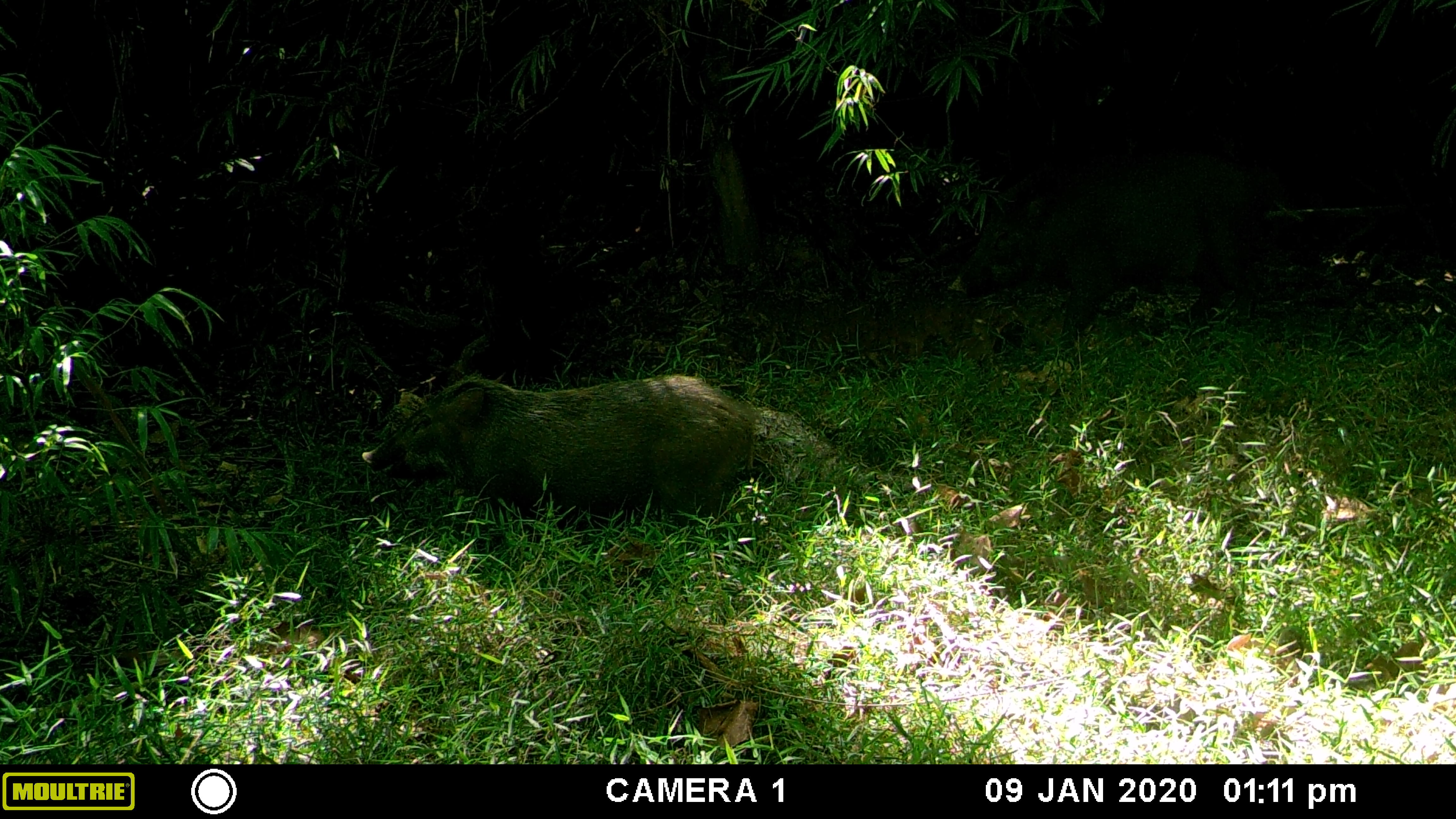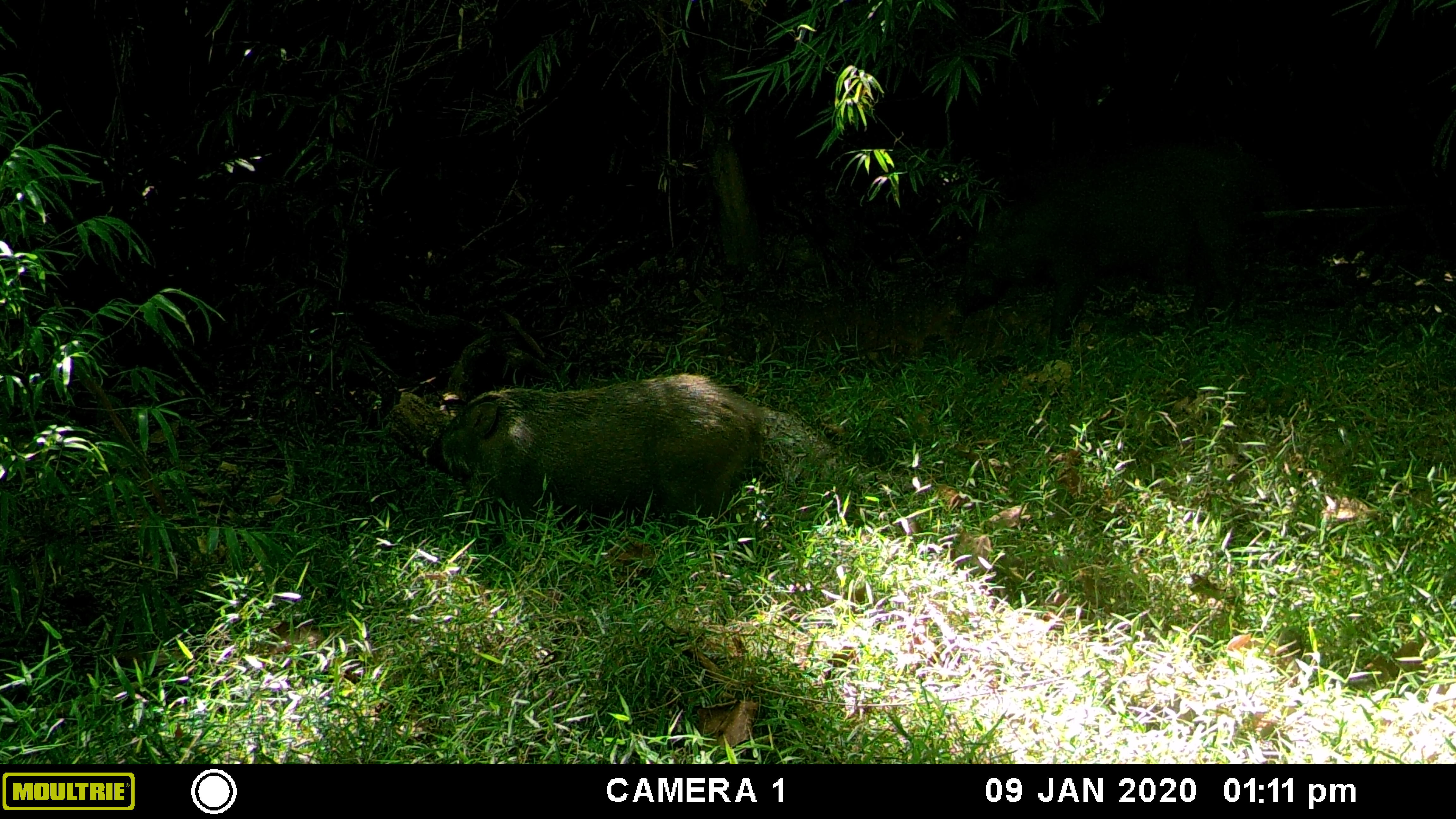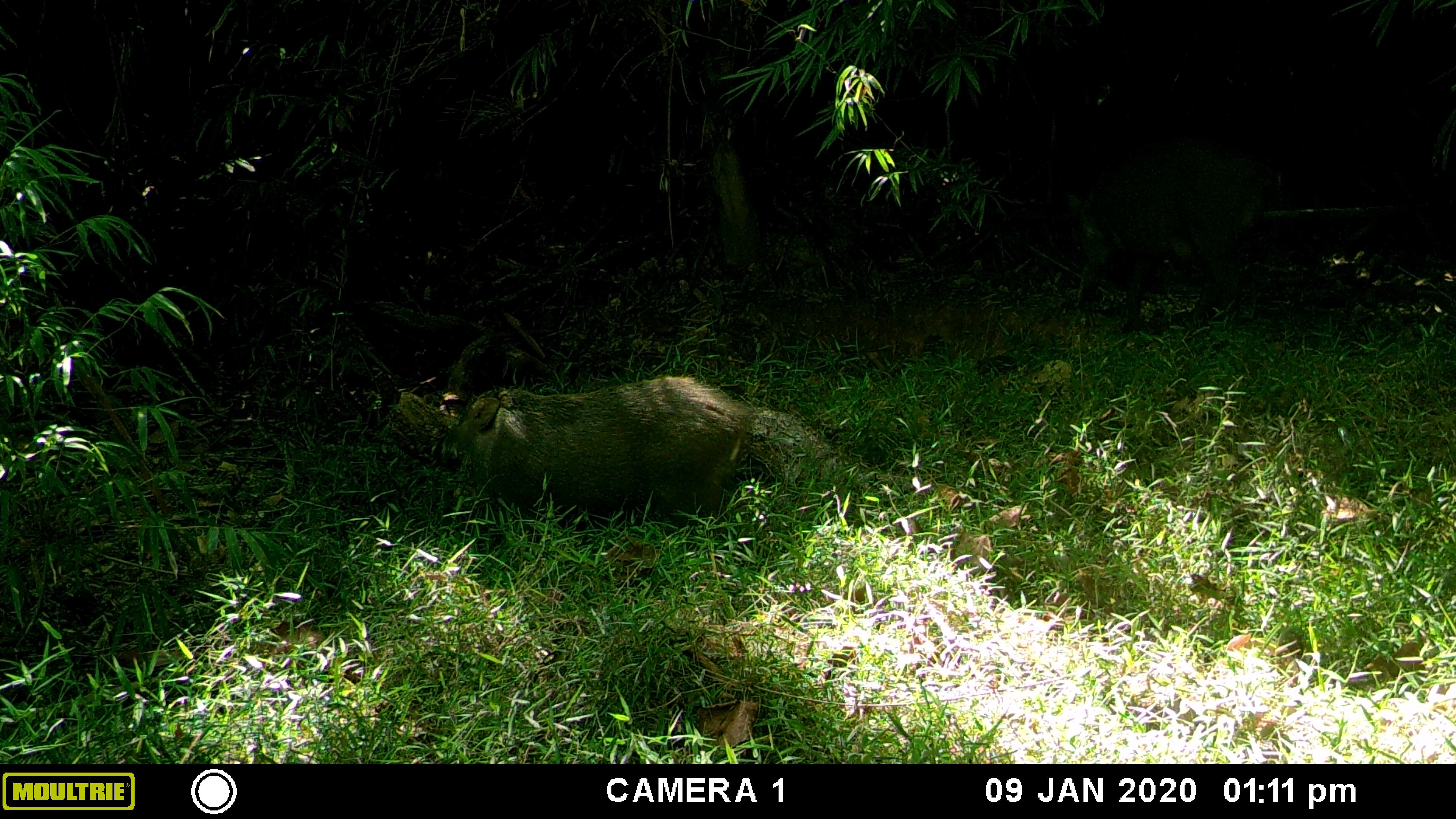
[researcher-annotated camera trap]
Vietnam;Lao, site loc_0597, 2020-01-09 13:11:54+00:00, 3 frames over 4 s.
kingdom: Animalia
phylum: Chordata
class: Mammalia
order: Artiodactyla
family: Suidae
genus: Sus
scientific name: Sus scrofa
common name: eurasian wild pig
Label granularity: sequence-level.